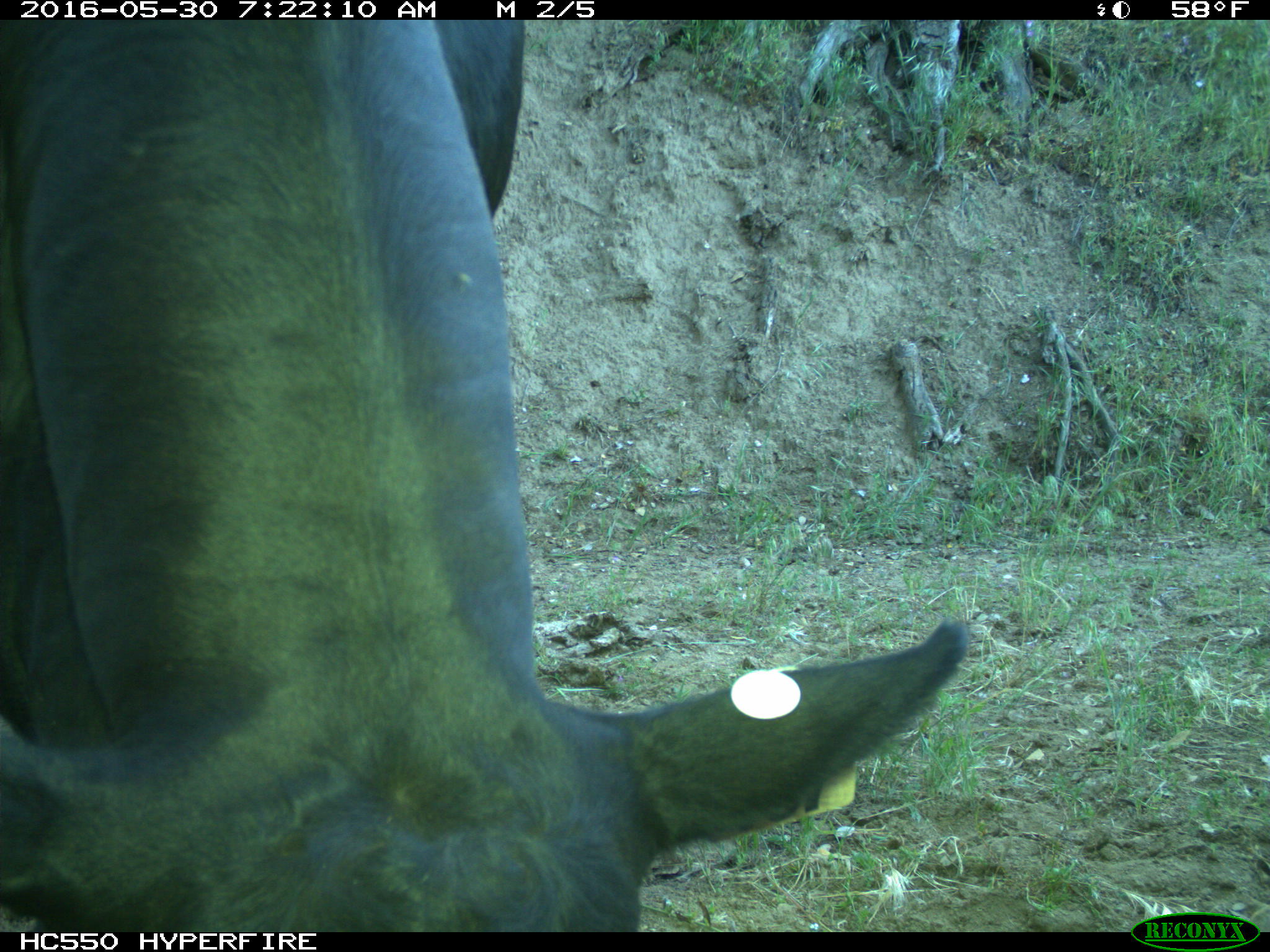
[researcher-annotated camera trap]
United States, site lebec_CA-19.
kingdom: Animalia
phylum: Chordata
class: Mammalia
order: Artiodactyla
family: Bovidae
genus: Bos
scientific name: Bos taurus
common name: domestic cow